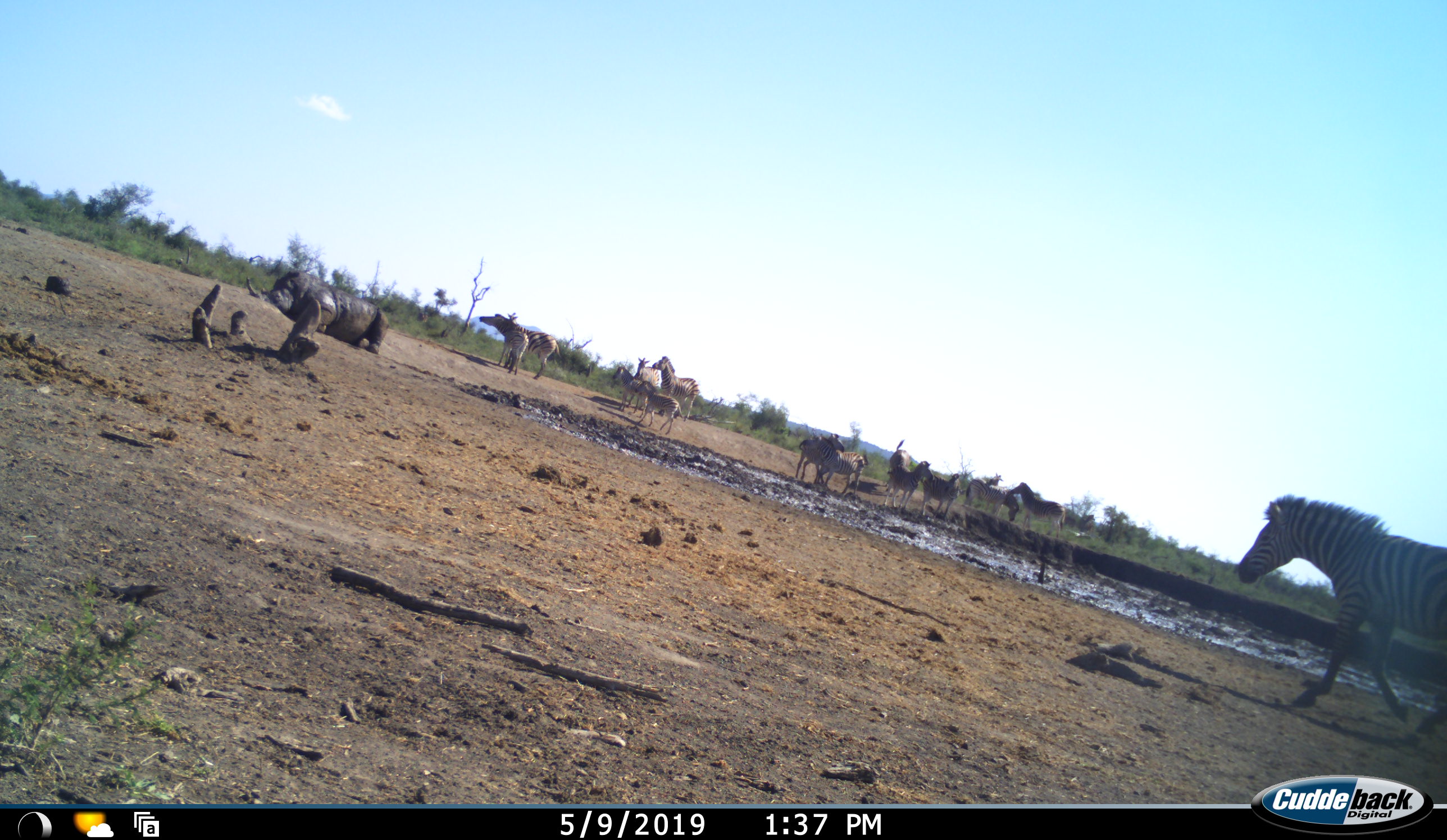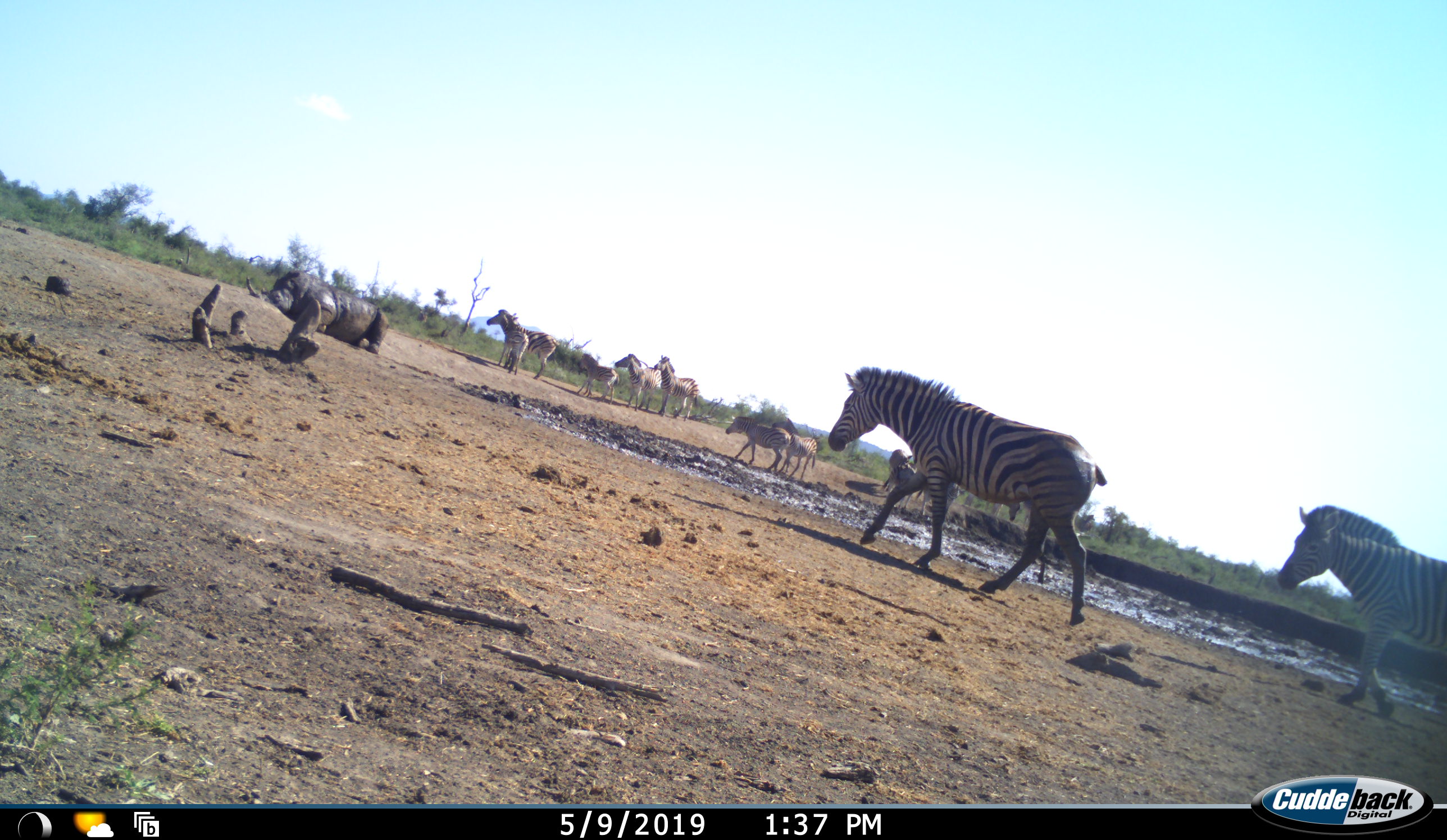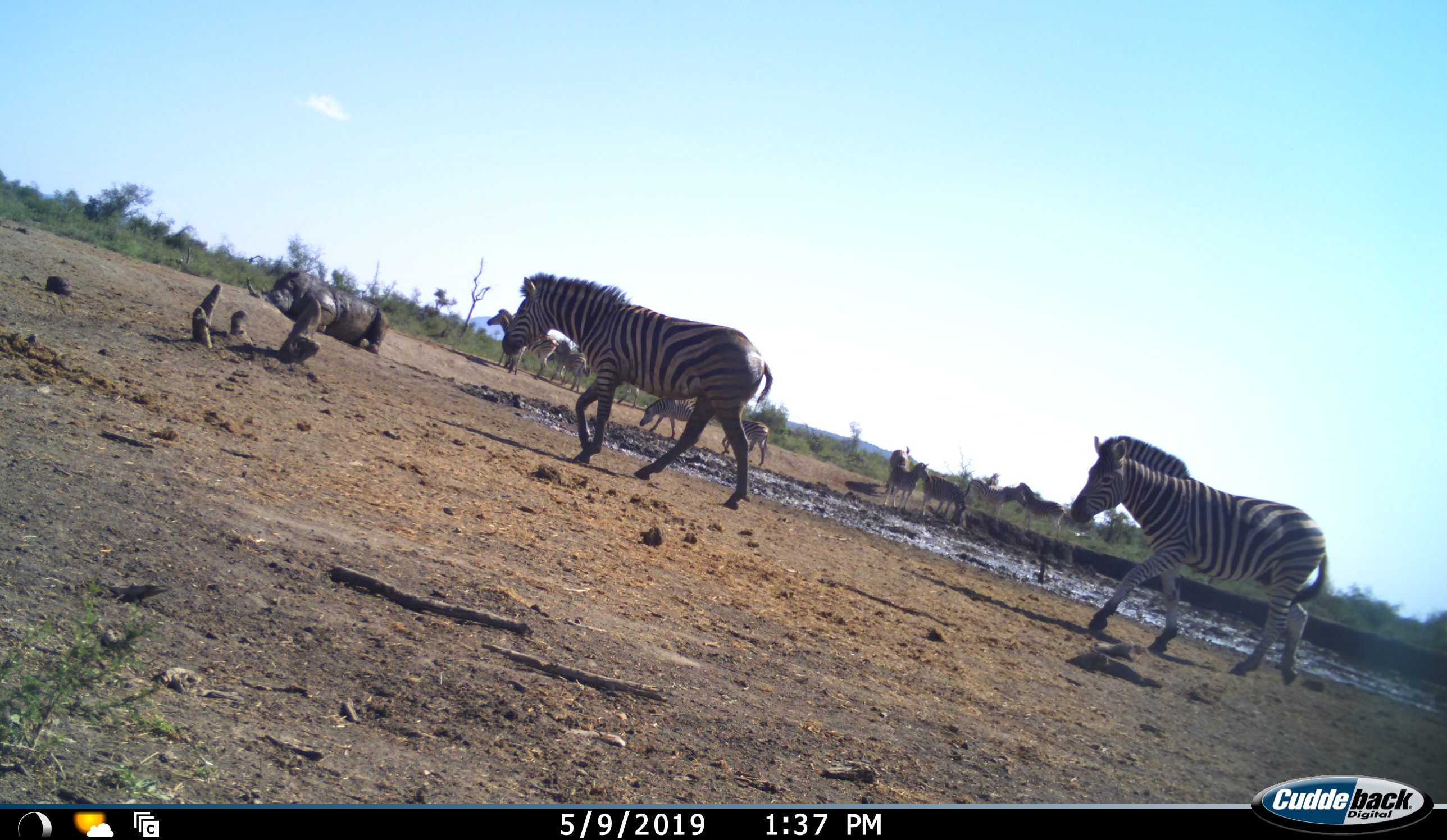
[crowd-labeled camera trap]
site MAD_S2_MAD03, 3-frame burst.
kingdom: Animalia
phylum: Chordata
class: Mammalia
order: Perissodactyla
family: Rhinocerotidae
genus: Ceratotherium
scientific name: Ceratotherium simum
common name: white rhinoceros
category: rhinoceroswhite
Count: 1.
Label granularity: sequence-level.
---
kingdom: Animalia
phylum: Chordata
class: Mammalia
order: Perissodactyla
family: Equidae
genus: Equus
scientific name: Equus quagga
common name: plains zebra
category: zebraplains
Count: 11-50.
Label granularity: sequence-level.